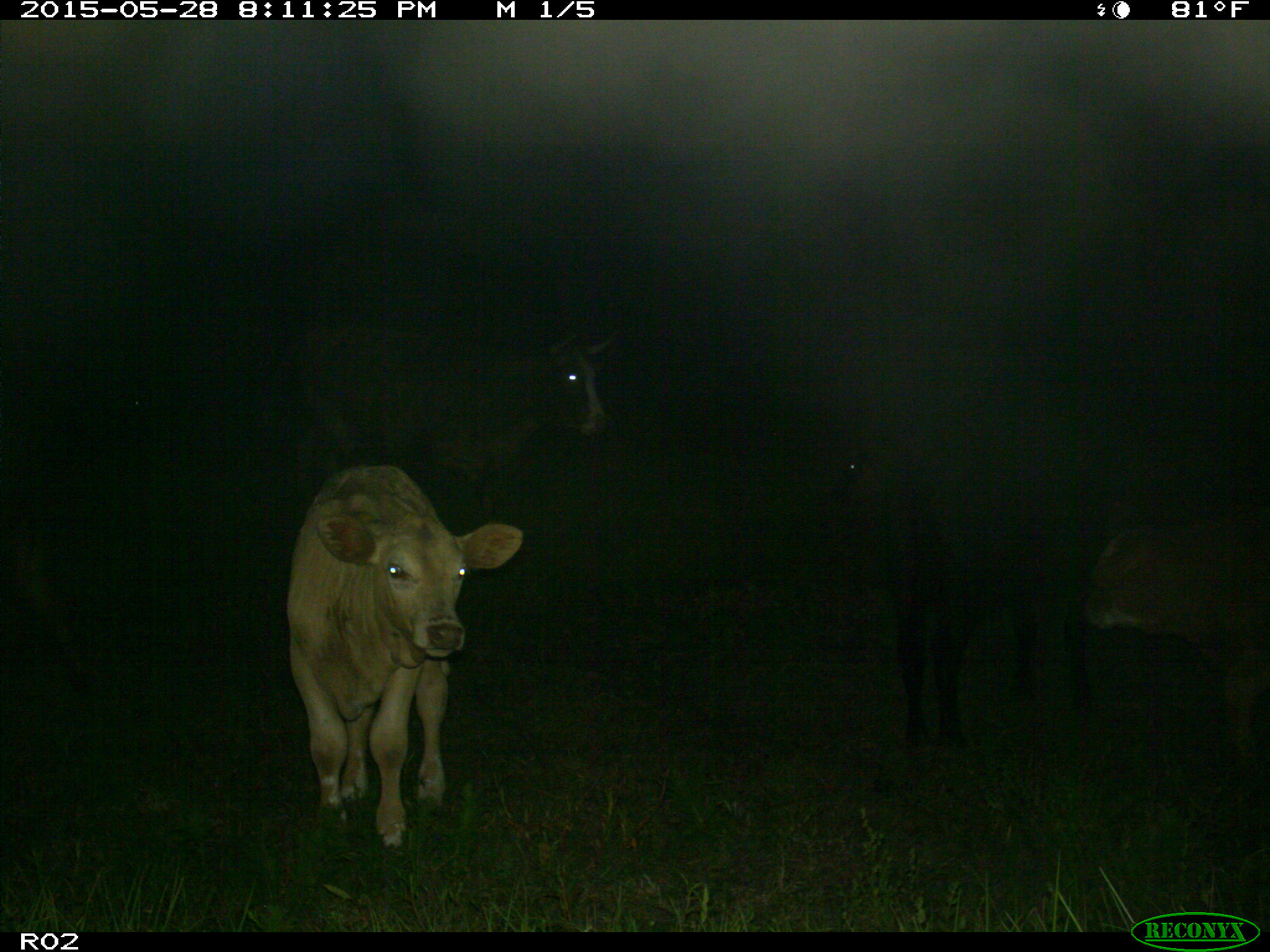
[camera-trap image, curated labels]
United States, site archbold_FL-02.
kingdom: Animalia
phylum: Chordata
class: Mammalia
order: Artiodactyla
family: Bovidae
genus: Bos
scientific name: Bos taurus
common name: domestic cow